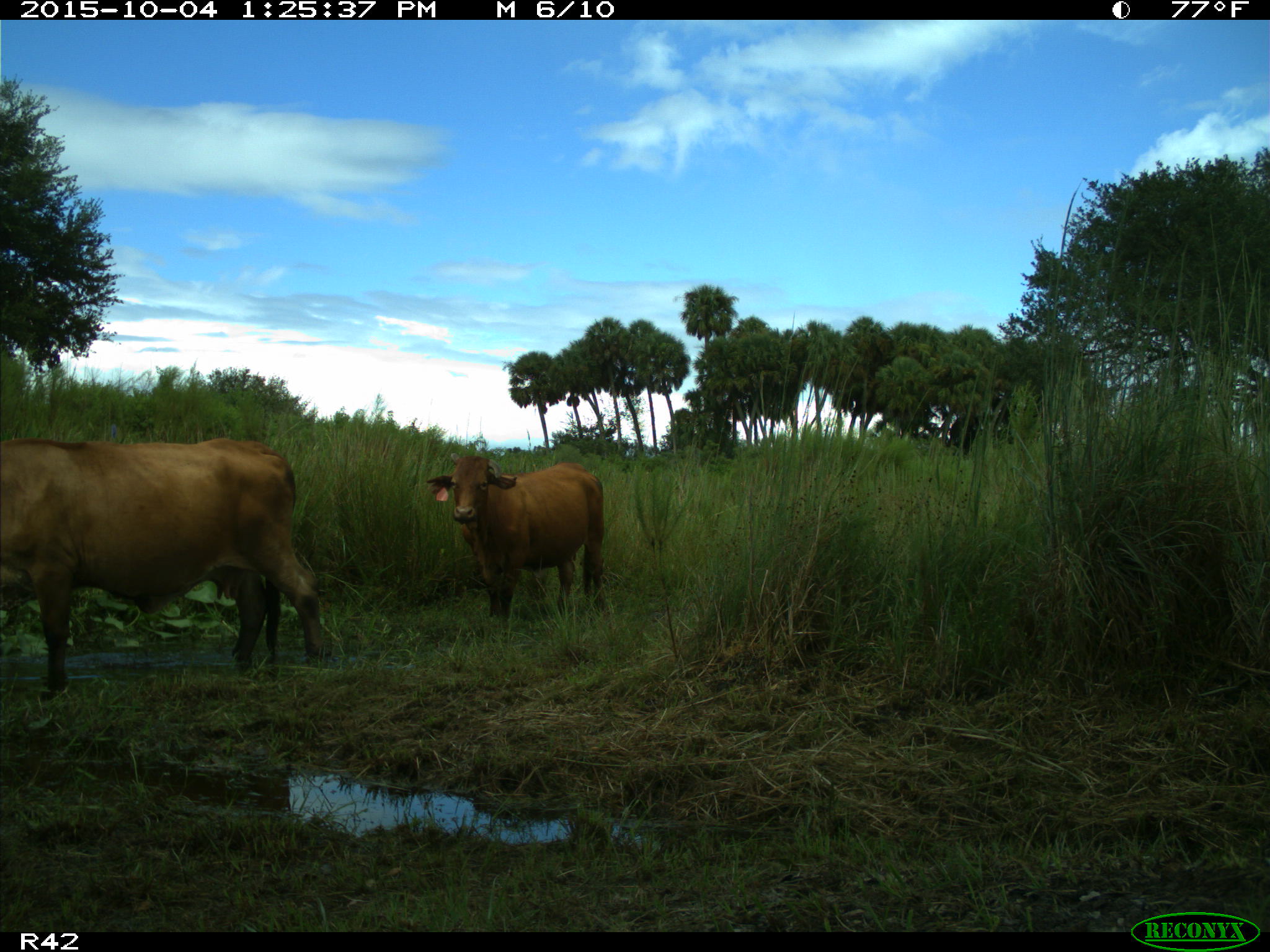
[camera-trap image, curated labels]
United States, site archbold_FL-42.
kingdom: Animalia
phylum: Chordata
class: Mammalia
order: Artiodactyla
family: Bovidae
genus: Bos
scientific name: Bos taurus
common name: domestic cow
Bos taurus (domestic cow).